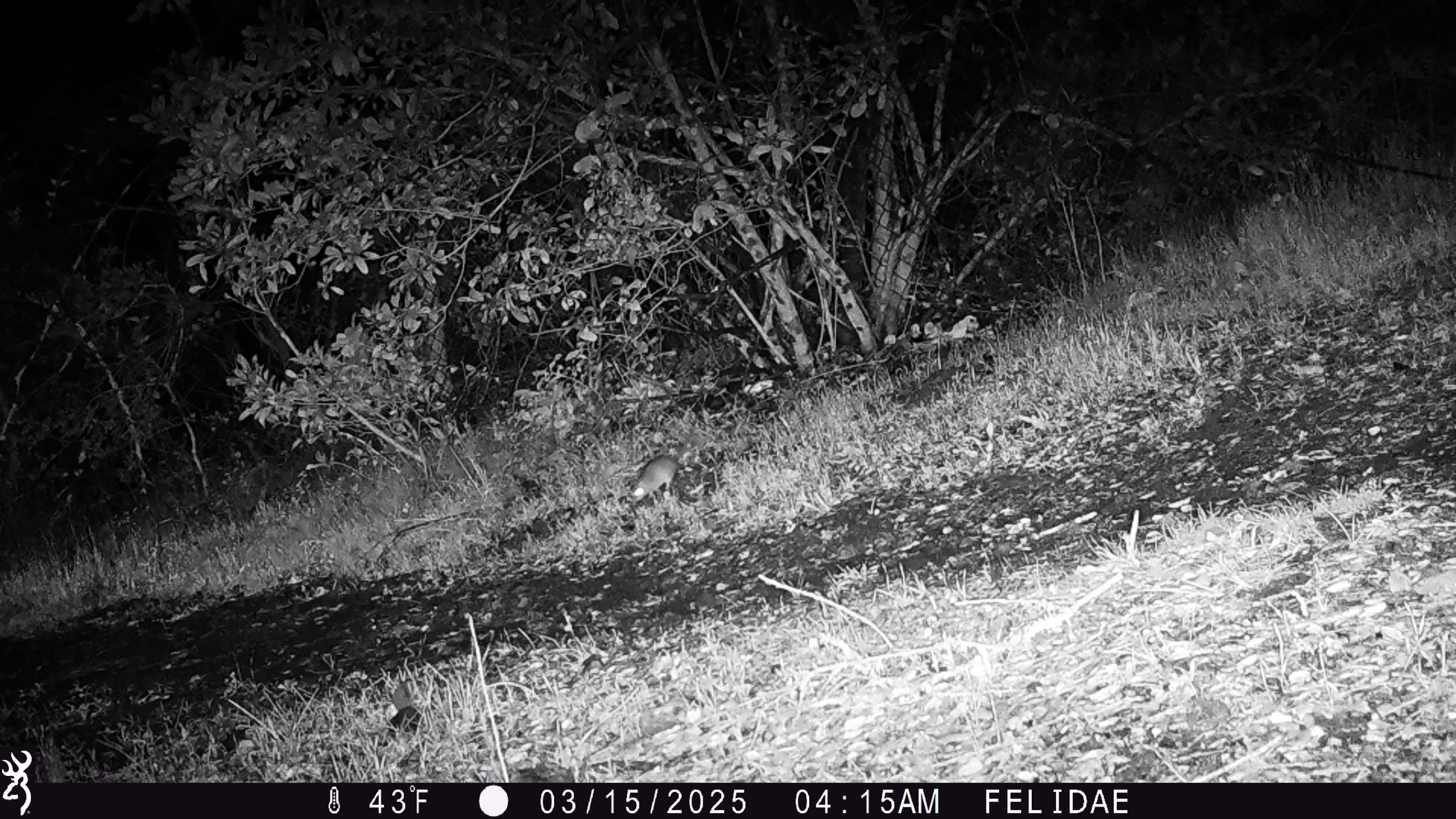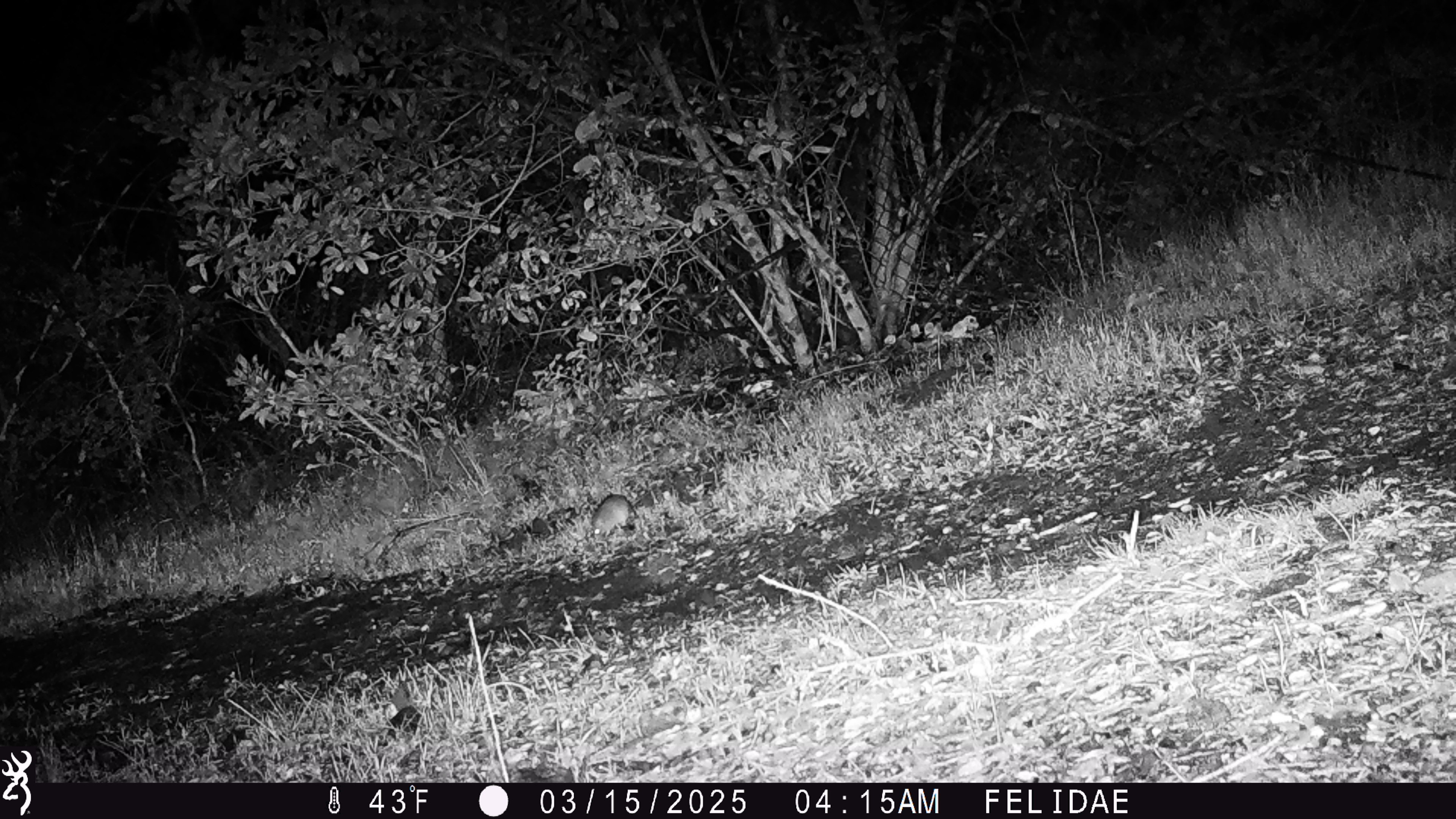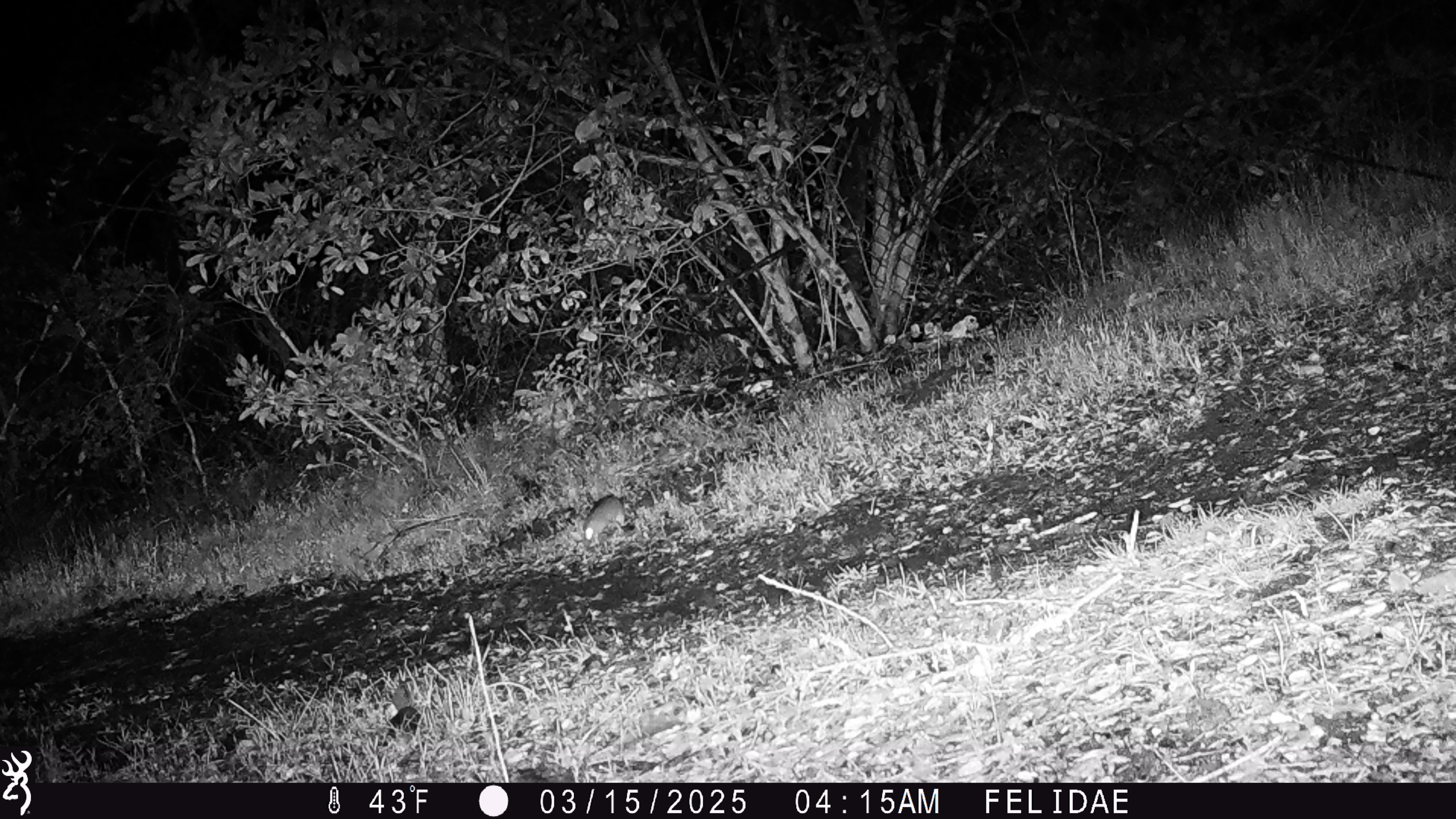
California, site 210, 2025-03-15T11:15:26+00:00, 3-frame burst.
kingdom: Animalia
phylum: Chordata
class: Mammalia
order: Rodentia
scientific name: Rodentia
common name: mouse or rat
Mouse or rat (Rodentia).